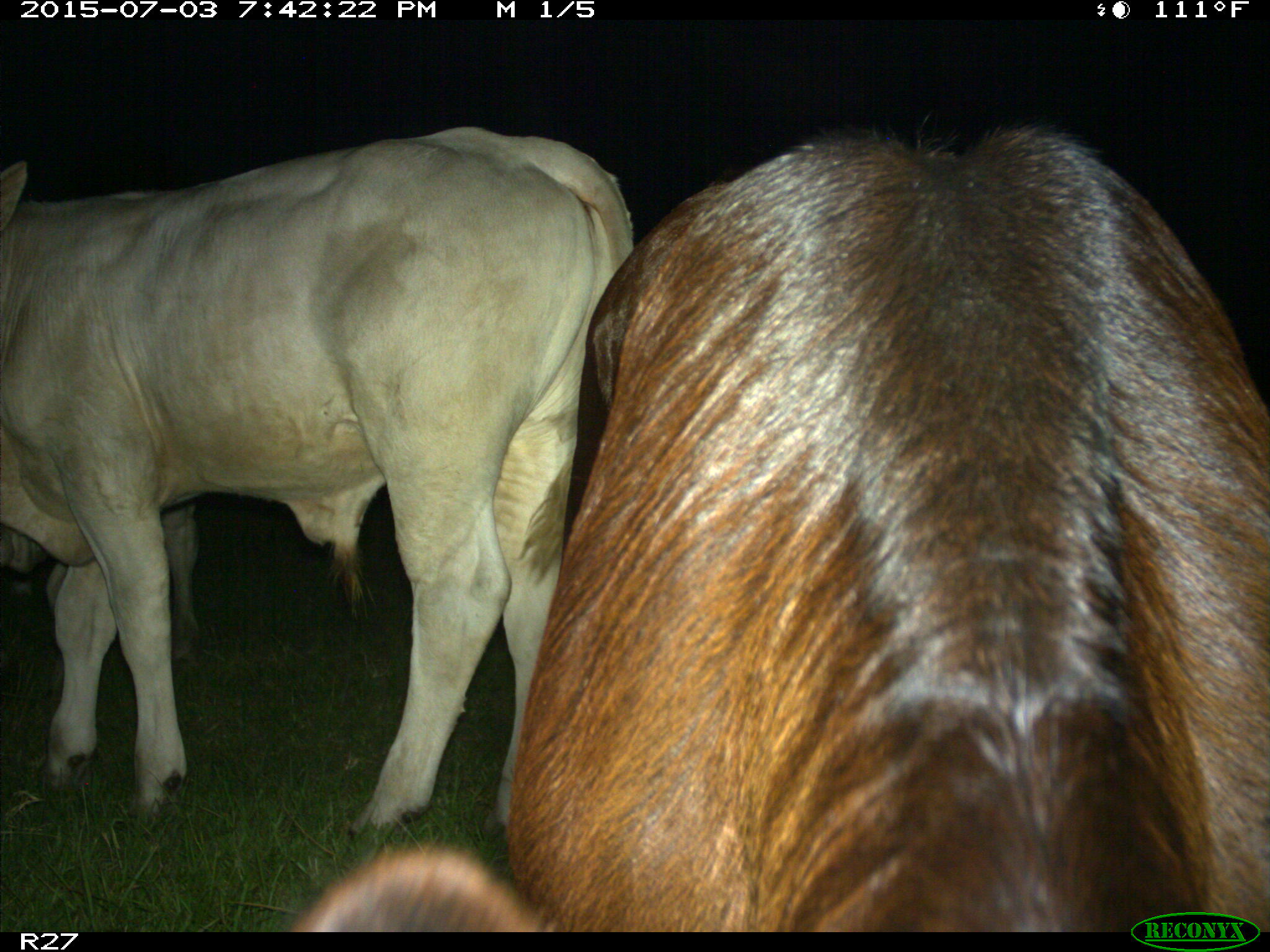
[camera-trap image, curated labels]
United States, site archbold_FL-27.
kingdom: Animalia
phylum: Chordata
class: Mammalia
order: Artiodactyla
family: Bovidae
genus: Bos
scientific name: Bos taurus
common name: domestic cow